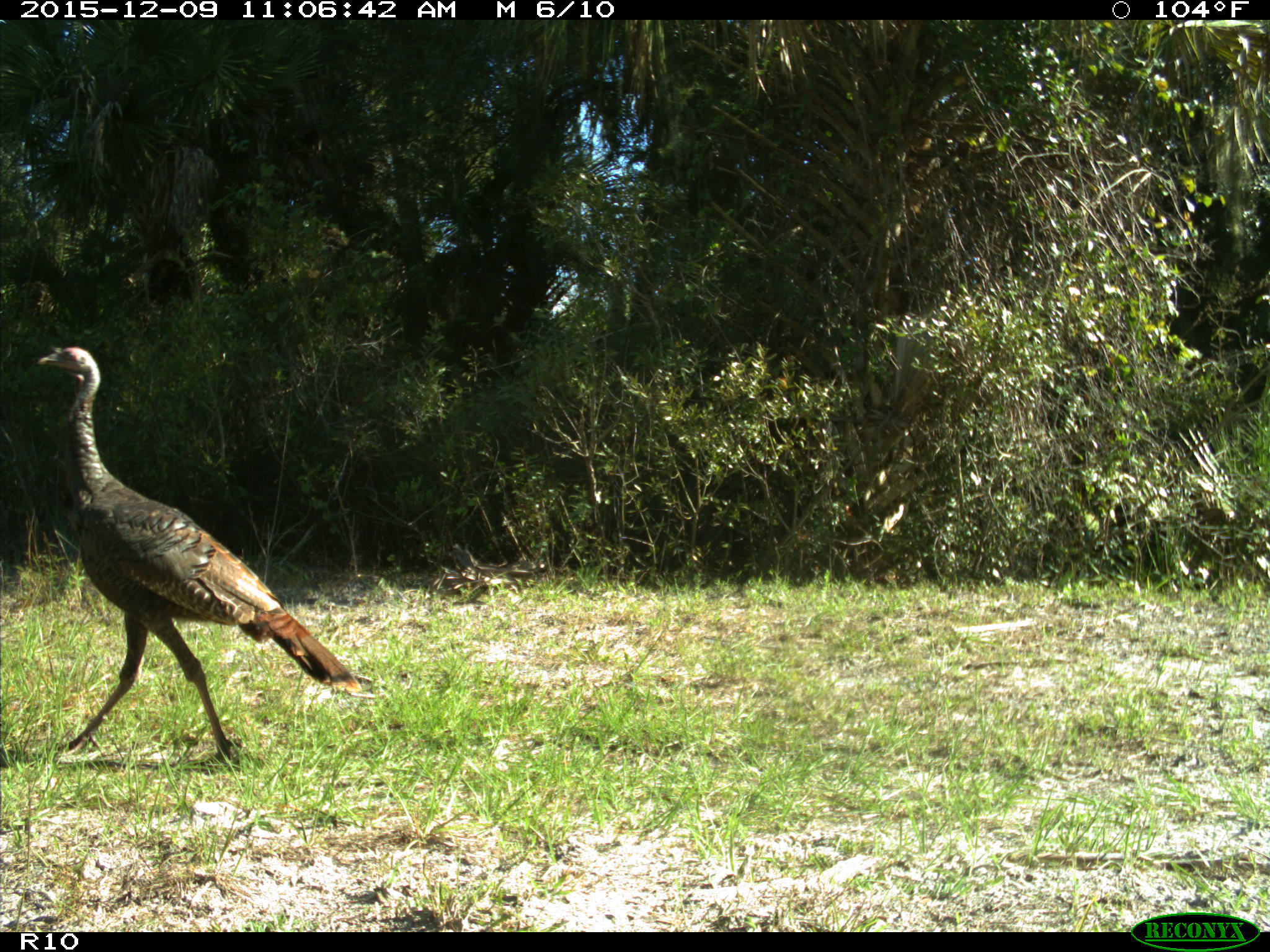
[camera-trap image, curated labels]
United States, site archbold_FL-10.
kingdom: Animalia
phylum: Chordata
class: Aves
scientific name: Aves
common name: birds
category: unidentified bird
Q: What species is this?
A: Unidentified bird (birds) (Aves).